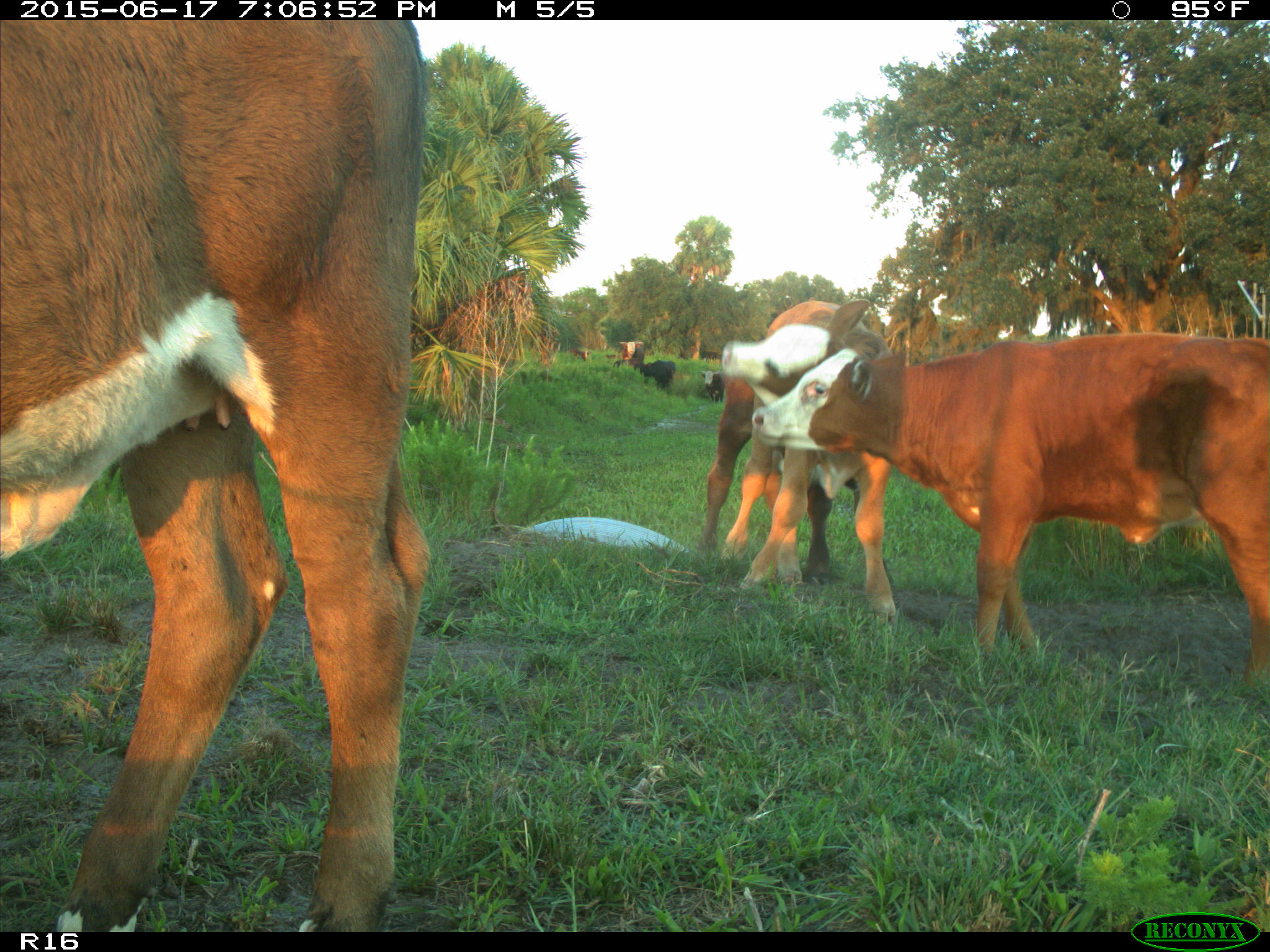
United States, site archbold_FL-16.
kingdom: Animalia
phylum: Chordata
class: Mammalia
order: Artiodactyla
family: Bovidae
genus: Bos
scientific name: Bos taurus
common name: domestic cow